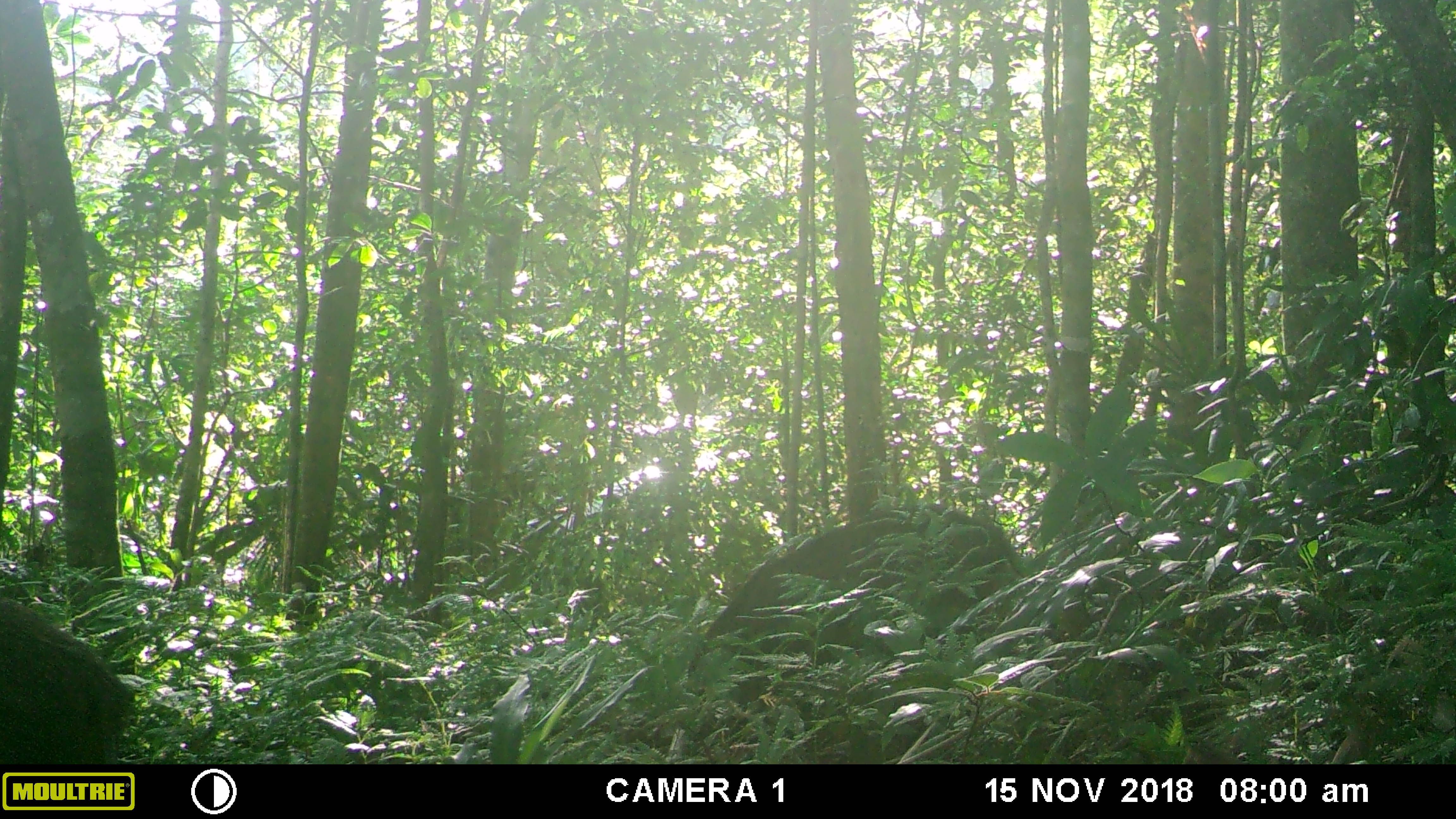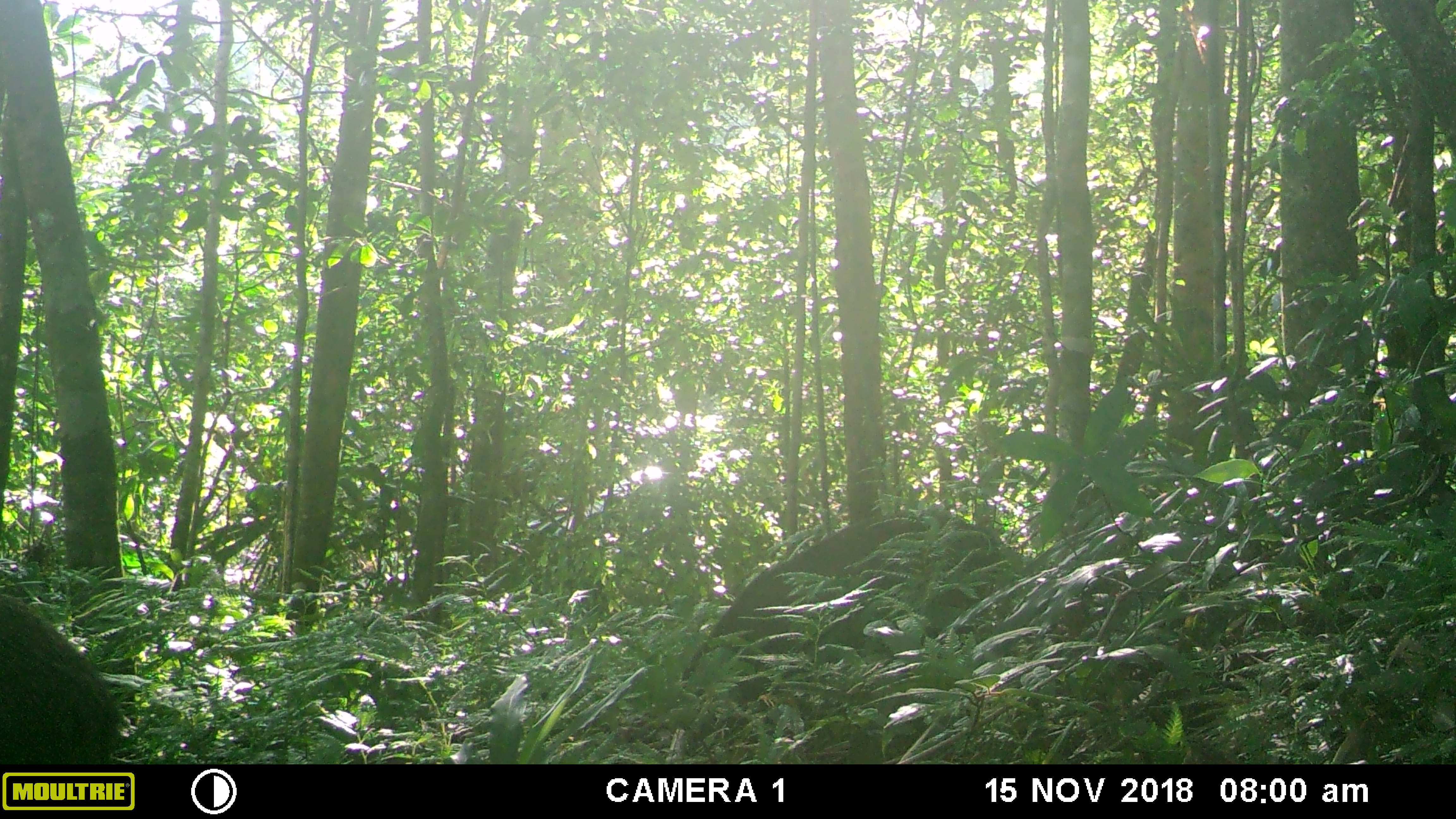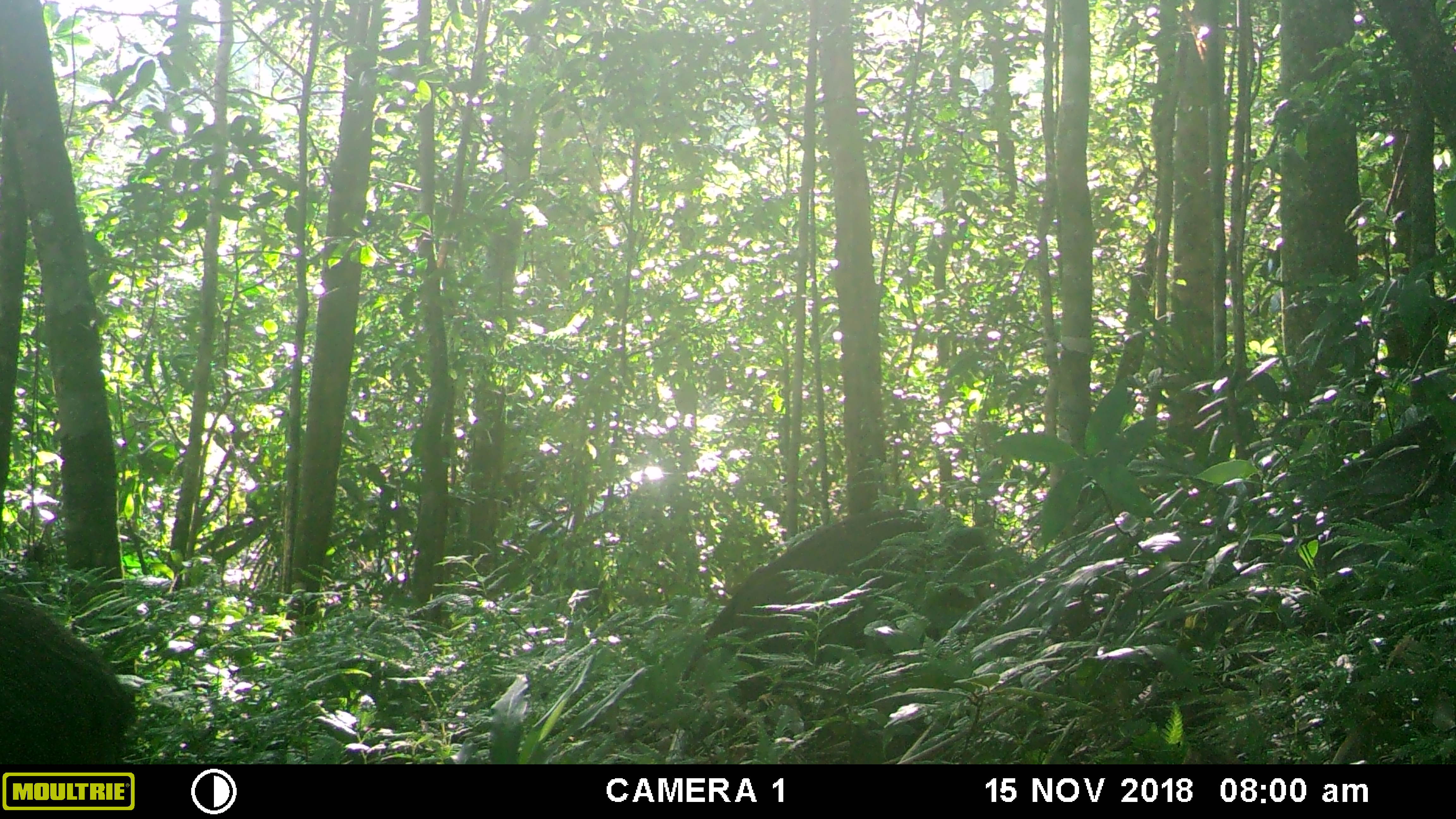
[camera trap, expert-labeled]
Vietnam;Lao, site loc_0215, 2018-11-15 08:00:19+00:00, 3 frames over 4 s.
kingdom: Animalia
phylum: Chordata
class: Mammalia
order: Artiodactyla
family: Suidae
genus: Sus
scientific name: Sus scrofa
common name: eurasian wild pig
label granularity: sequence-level